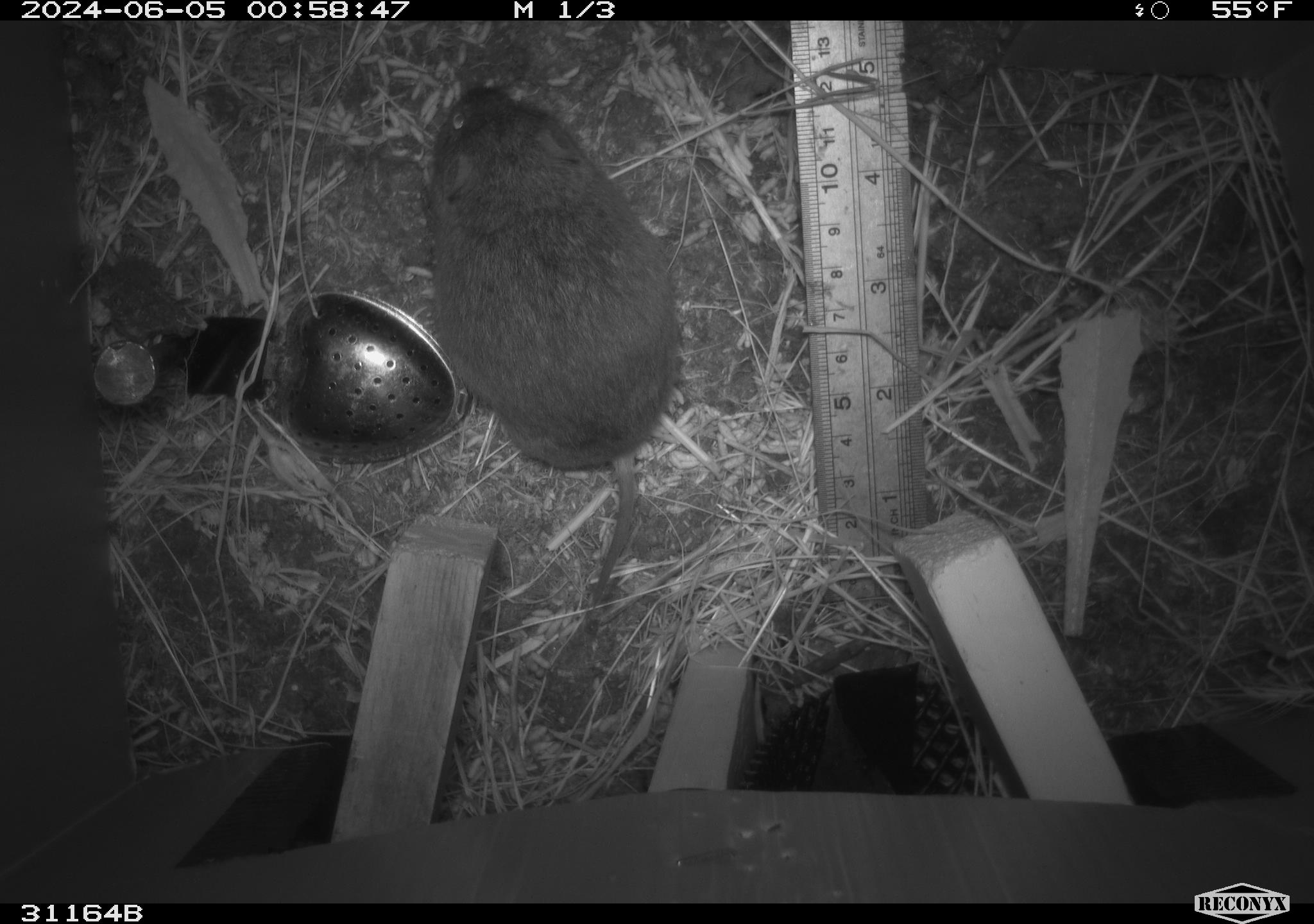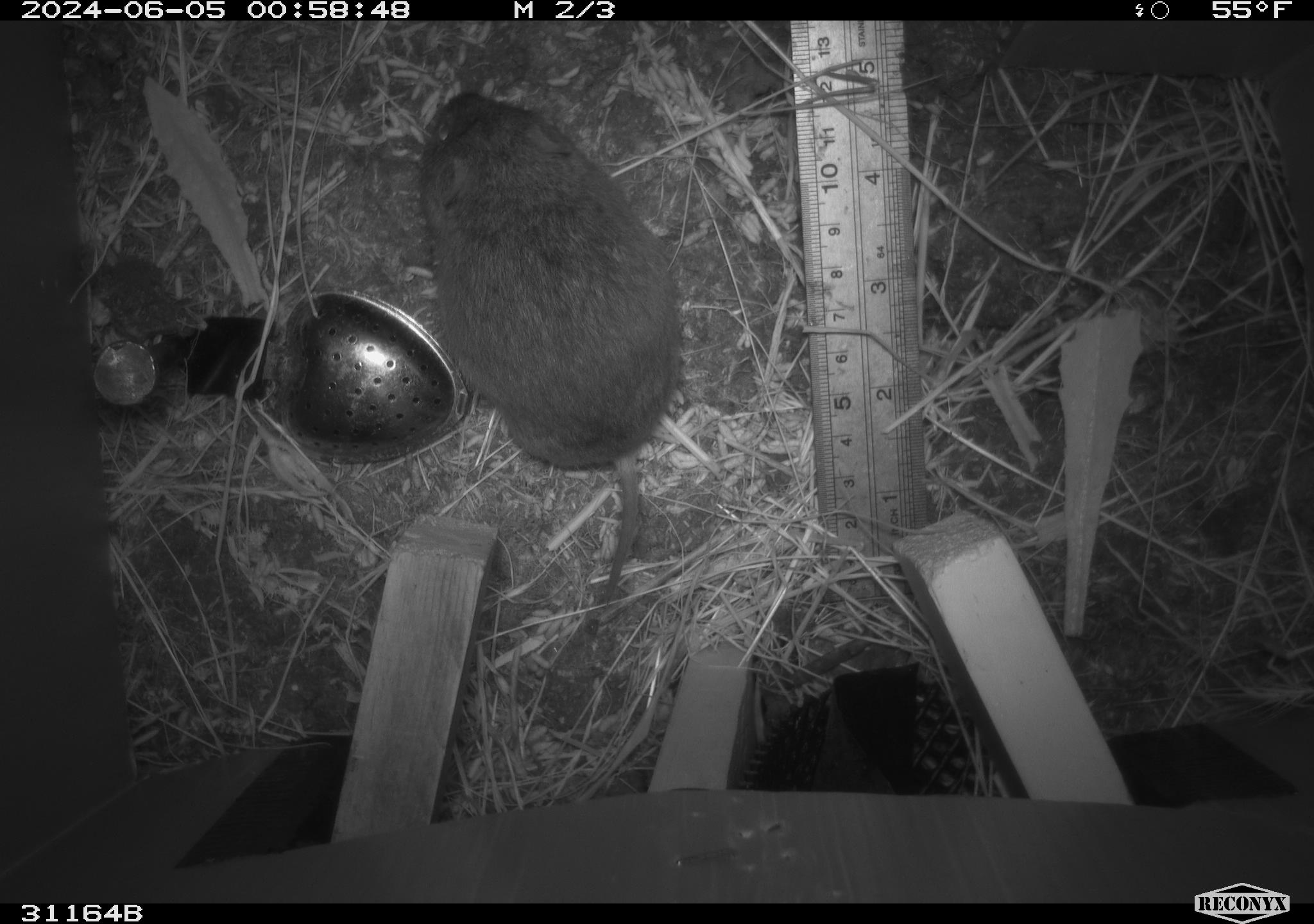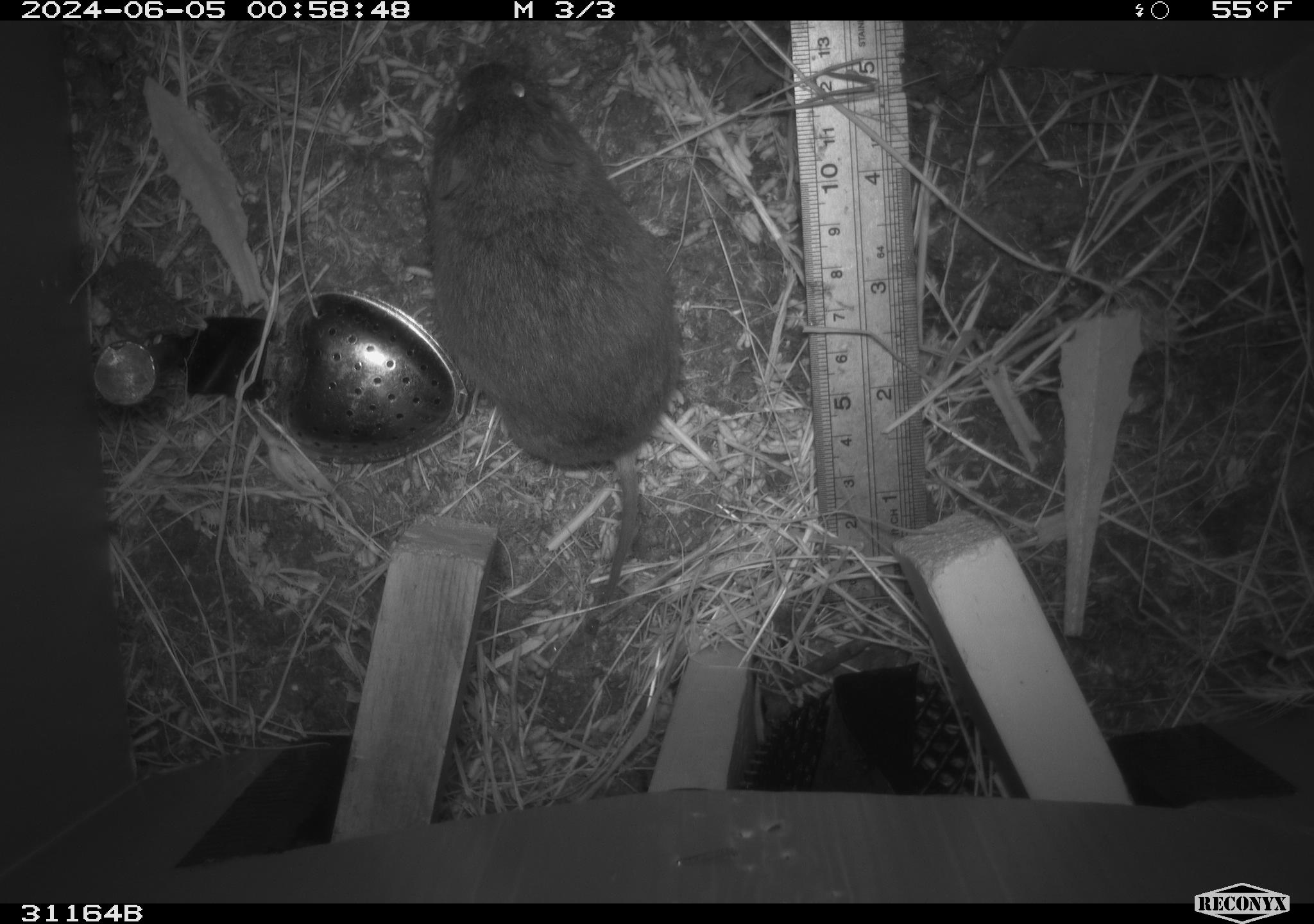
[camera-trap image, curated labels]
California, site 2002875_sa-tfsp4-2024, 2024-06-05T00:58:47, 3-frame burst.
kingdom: Animalia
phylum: Chordata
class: Mammalia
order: Rodentia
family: Cricetidae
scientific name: Arvicolinae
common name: voles, lemmings, and muskrats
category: arvicolinae subfamily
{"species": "arvicolinae subfamily (voles, lemmings, and muskrats) (Arvicolinae)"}